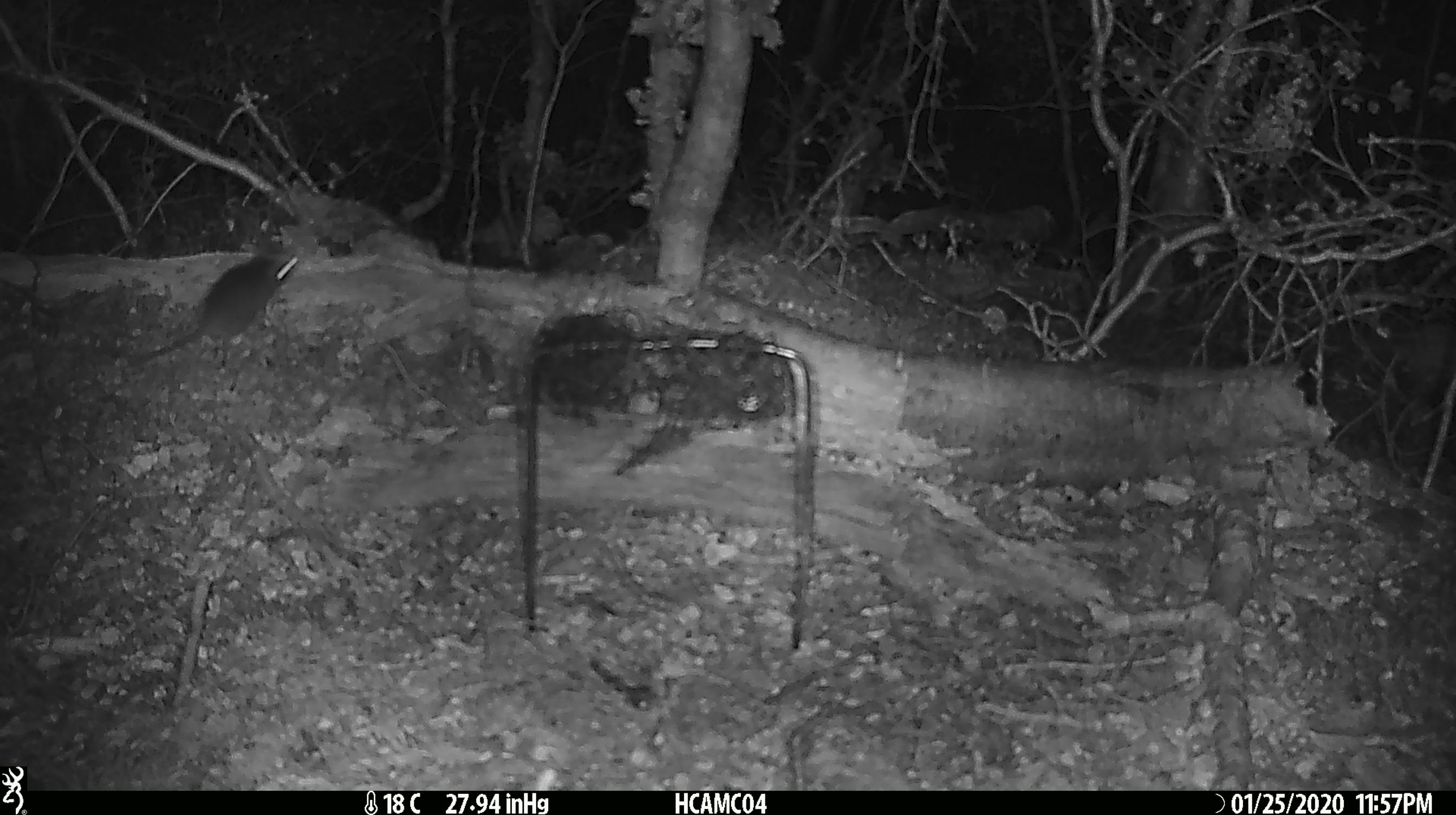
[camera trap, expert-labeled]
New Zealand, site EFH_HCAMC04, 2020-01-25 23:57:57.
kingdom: Animalia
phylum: Chordata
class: Mammalia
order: Rodentia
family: Muridae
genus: Mus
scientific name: Mus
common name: mouse